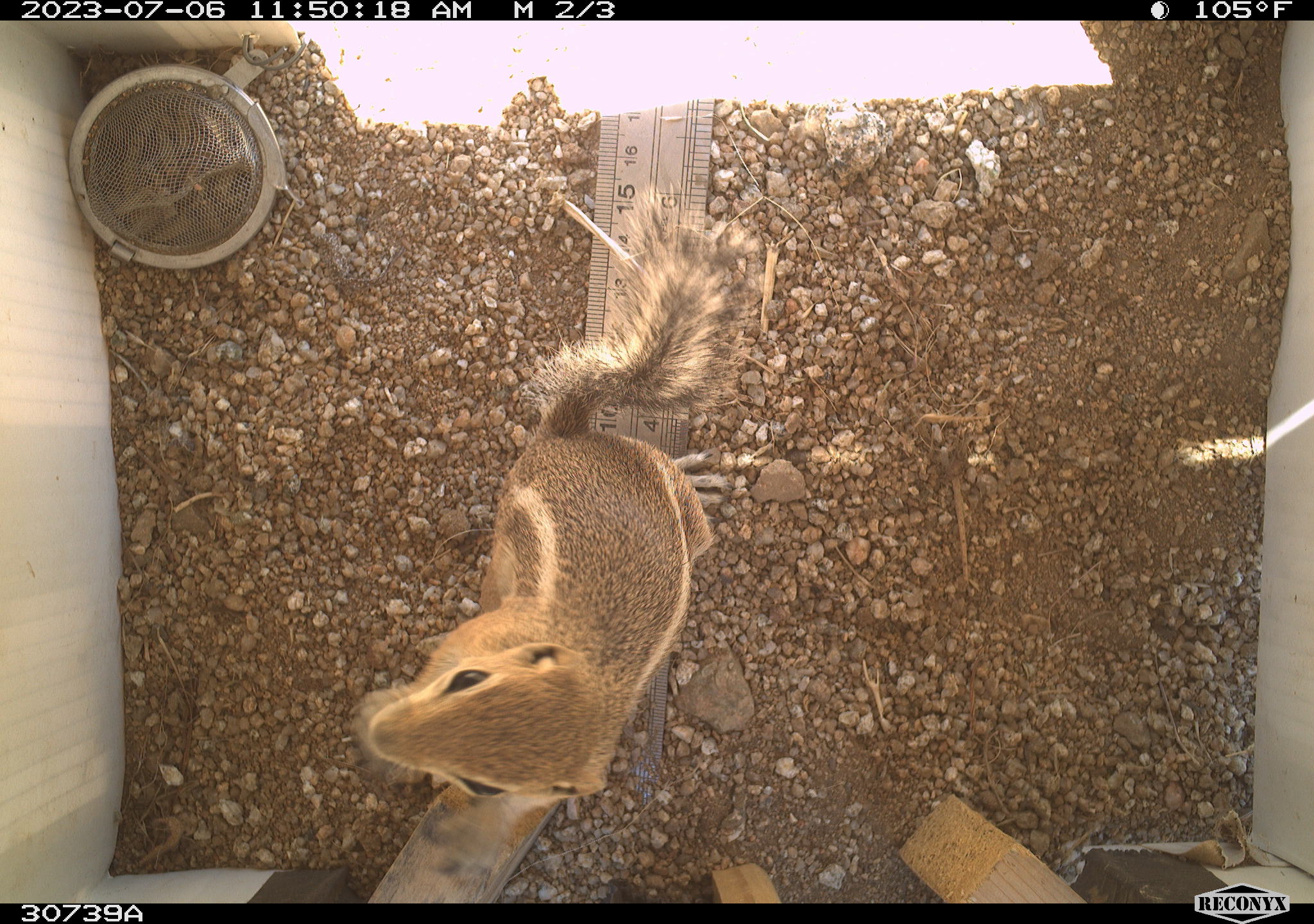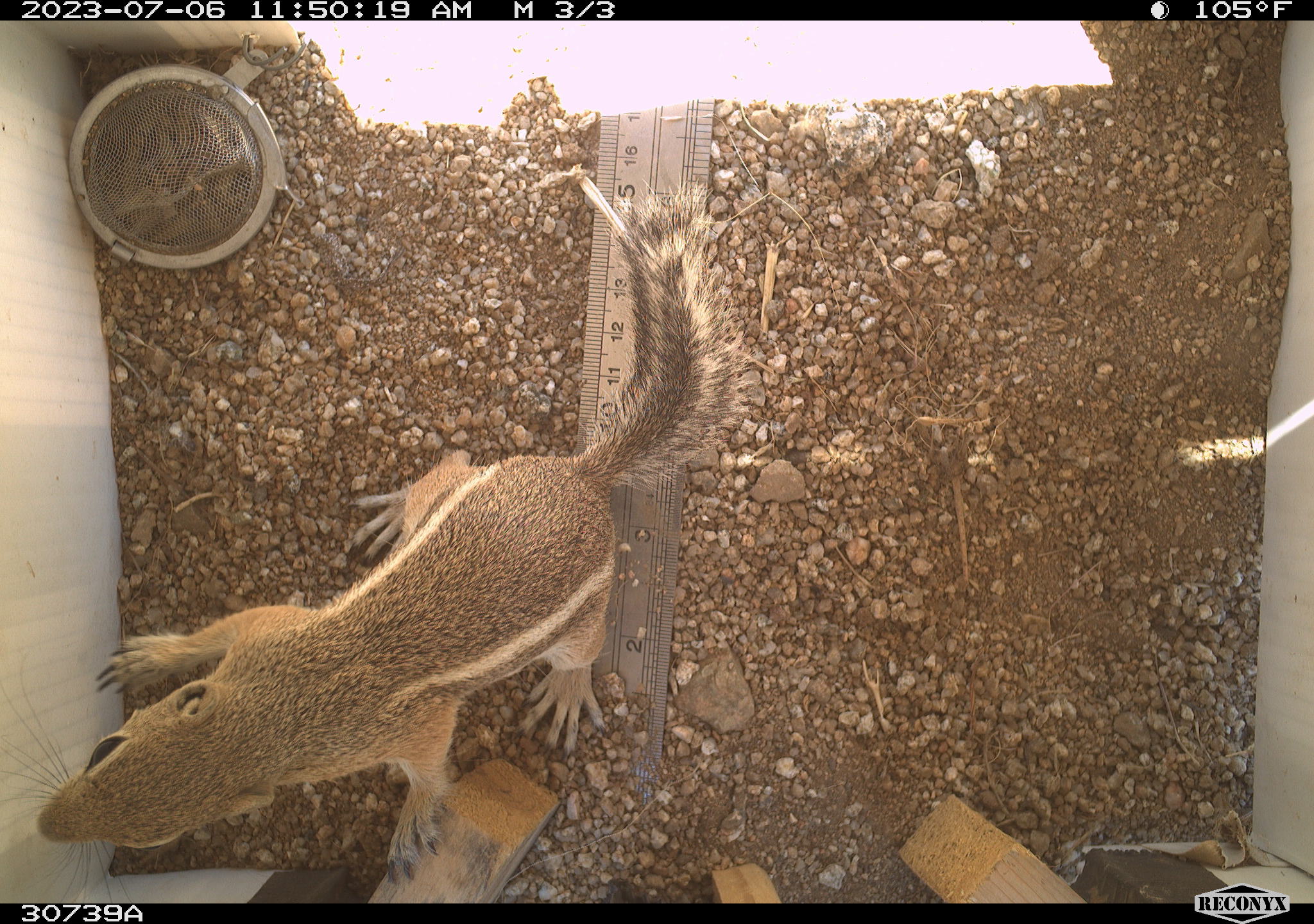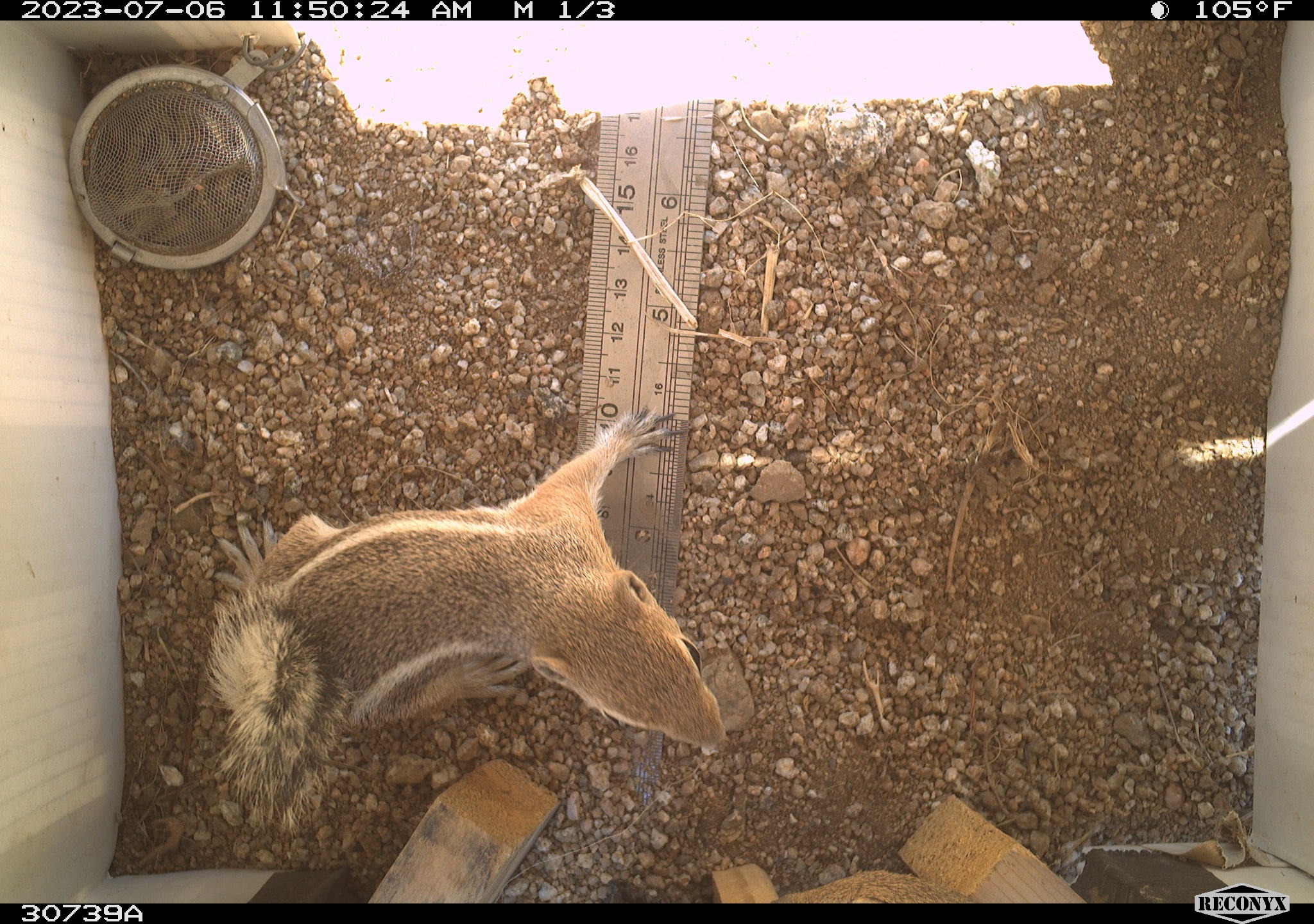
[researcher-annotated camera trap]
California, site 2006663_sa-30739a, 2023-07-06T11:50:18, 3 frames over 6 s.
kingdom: Animalia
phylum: Chordata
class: Mammalia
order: Rodentia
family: Sciuridae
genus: Ammospermophilus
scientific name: Ammospermophilus leucurus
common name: white-tailed antelope squirrel